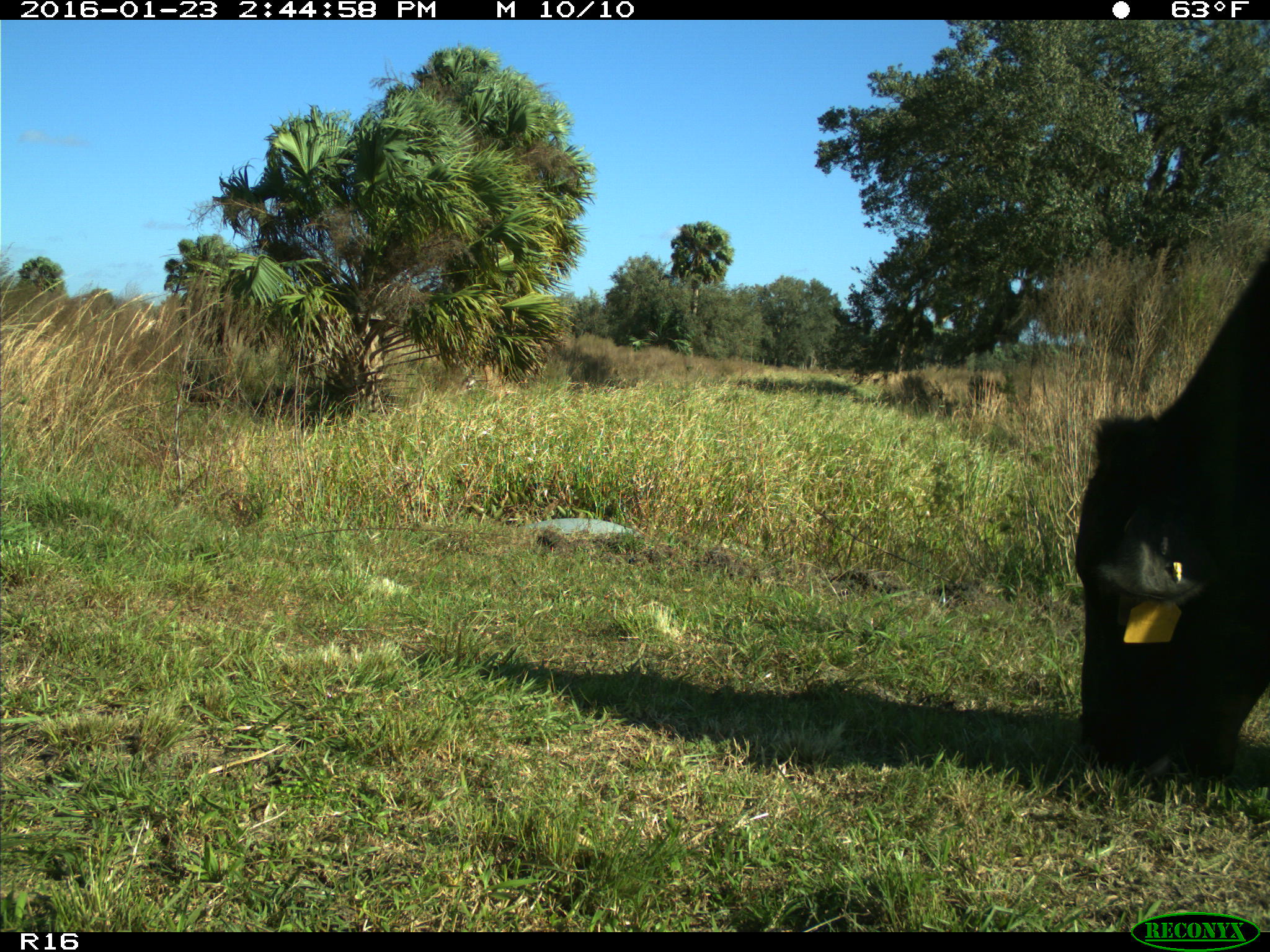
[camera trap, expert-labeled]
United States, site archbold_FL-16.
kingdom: Animalia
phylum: Chordata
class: Mammalia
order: Artiodactyla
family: Bovidae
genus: Bos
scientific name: Bos taurus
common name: domestic cow